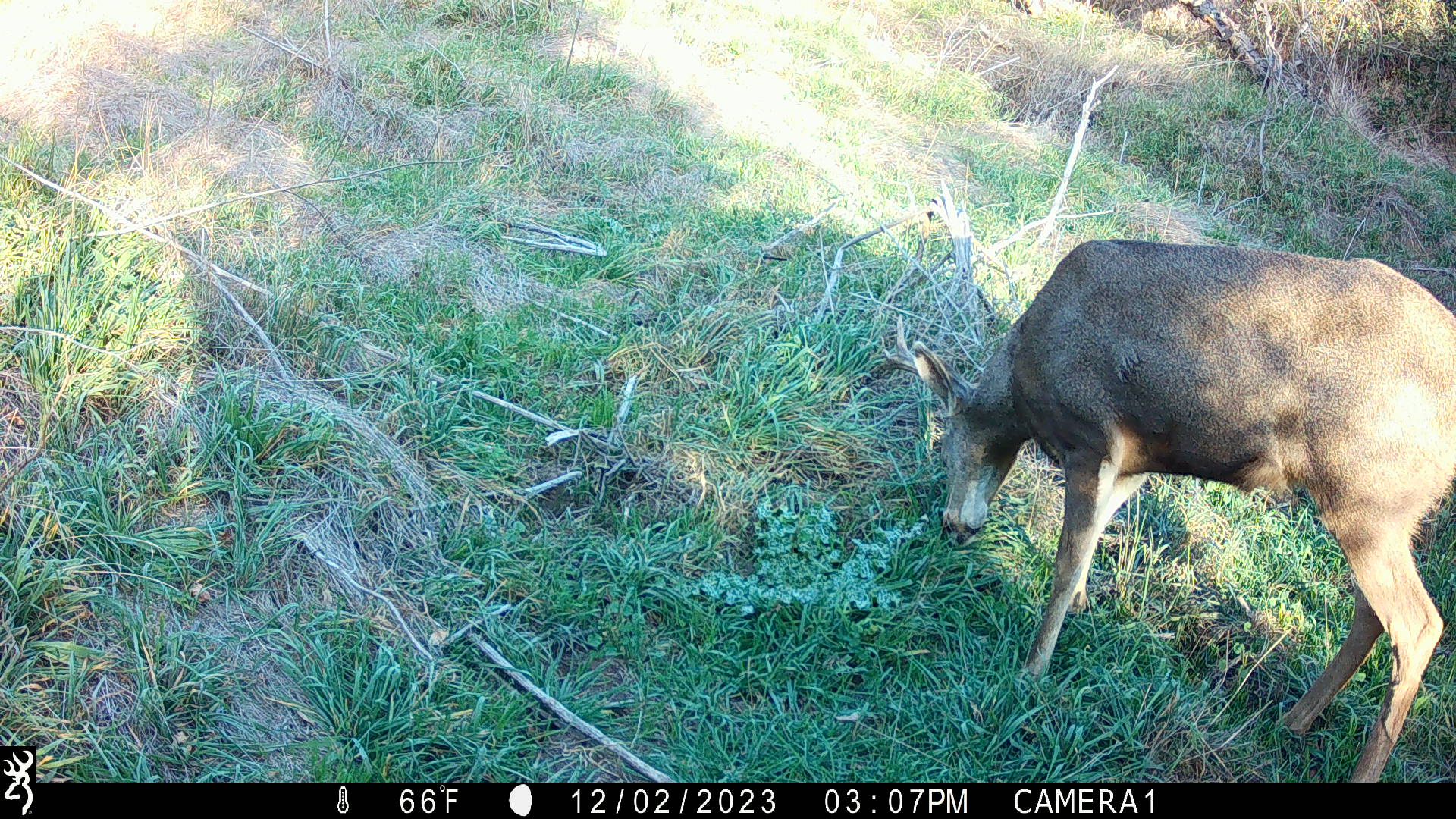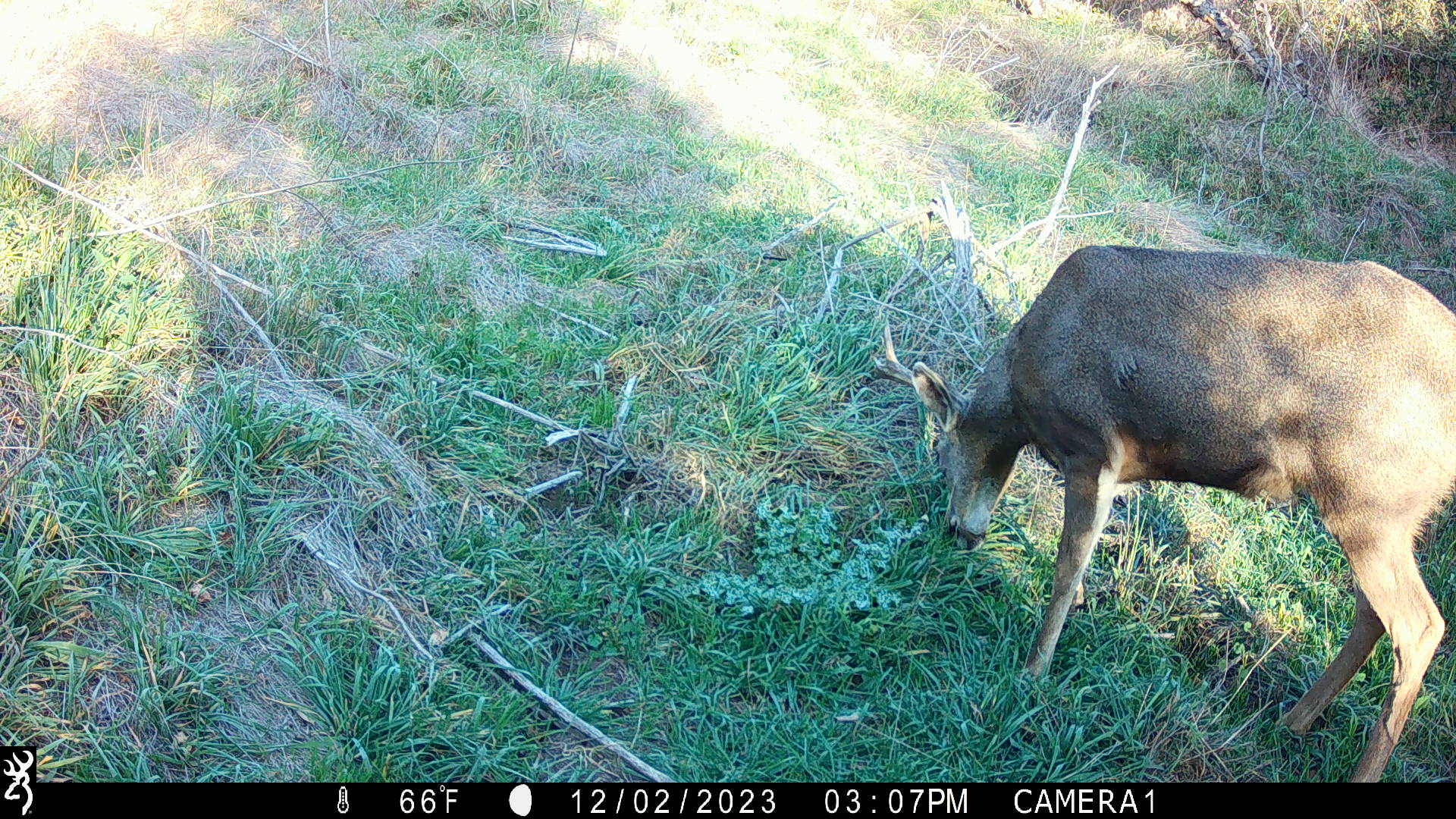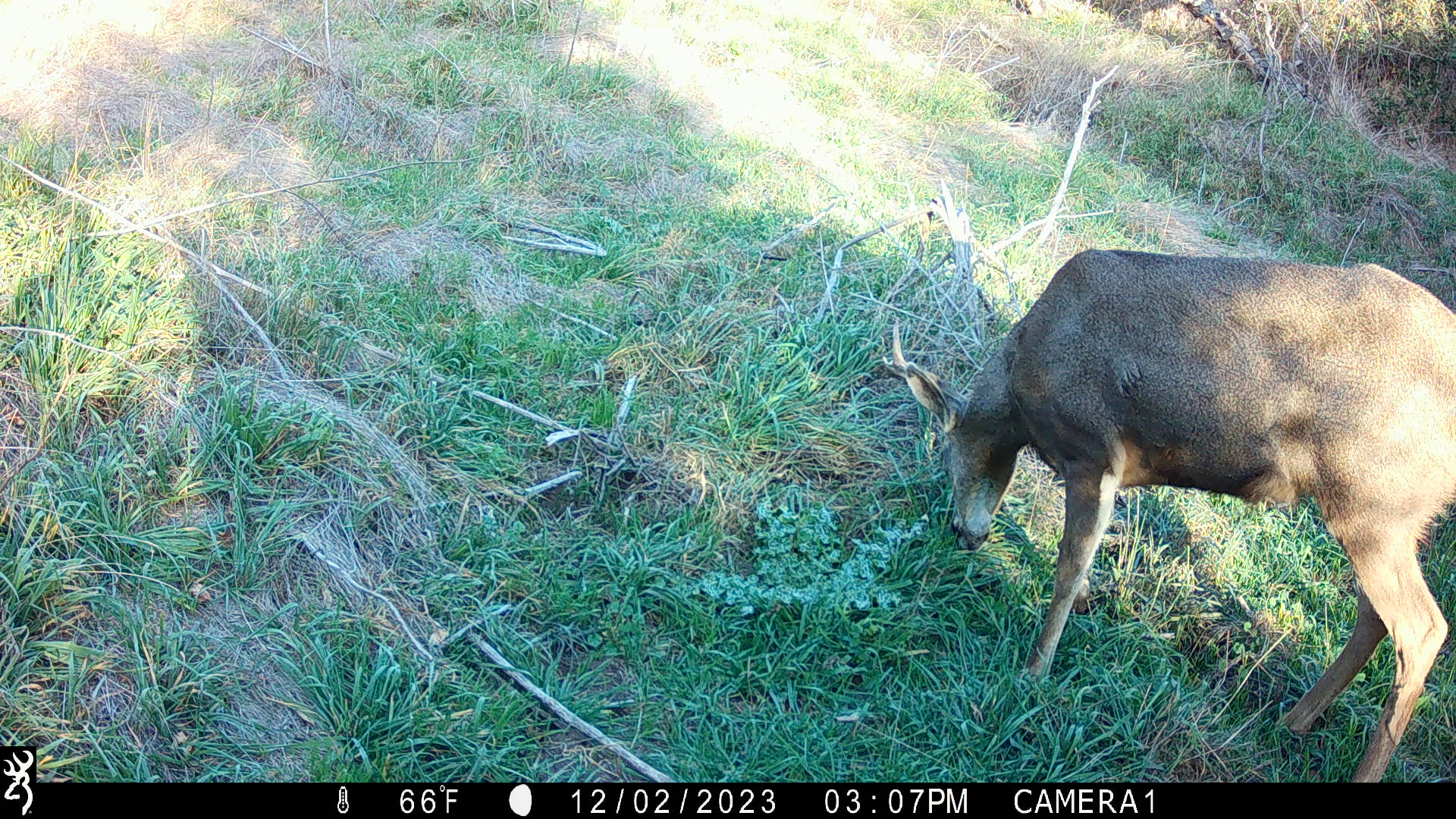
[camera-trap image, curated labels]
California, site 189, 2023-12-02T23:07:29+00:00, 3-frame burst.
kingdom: Animalia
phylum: Chordata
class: Mammalia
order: Artiodactyla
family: Cervidae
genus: Odocoileus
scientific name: Odocoileus hemionus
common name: mule deer